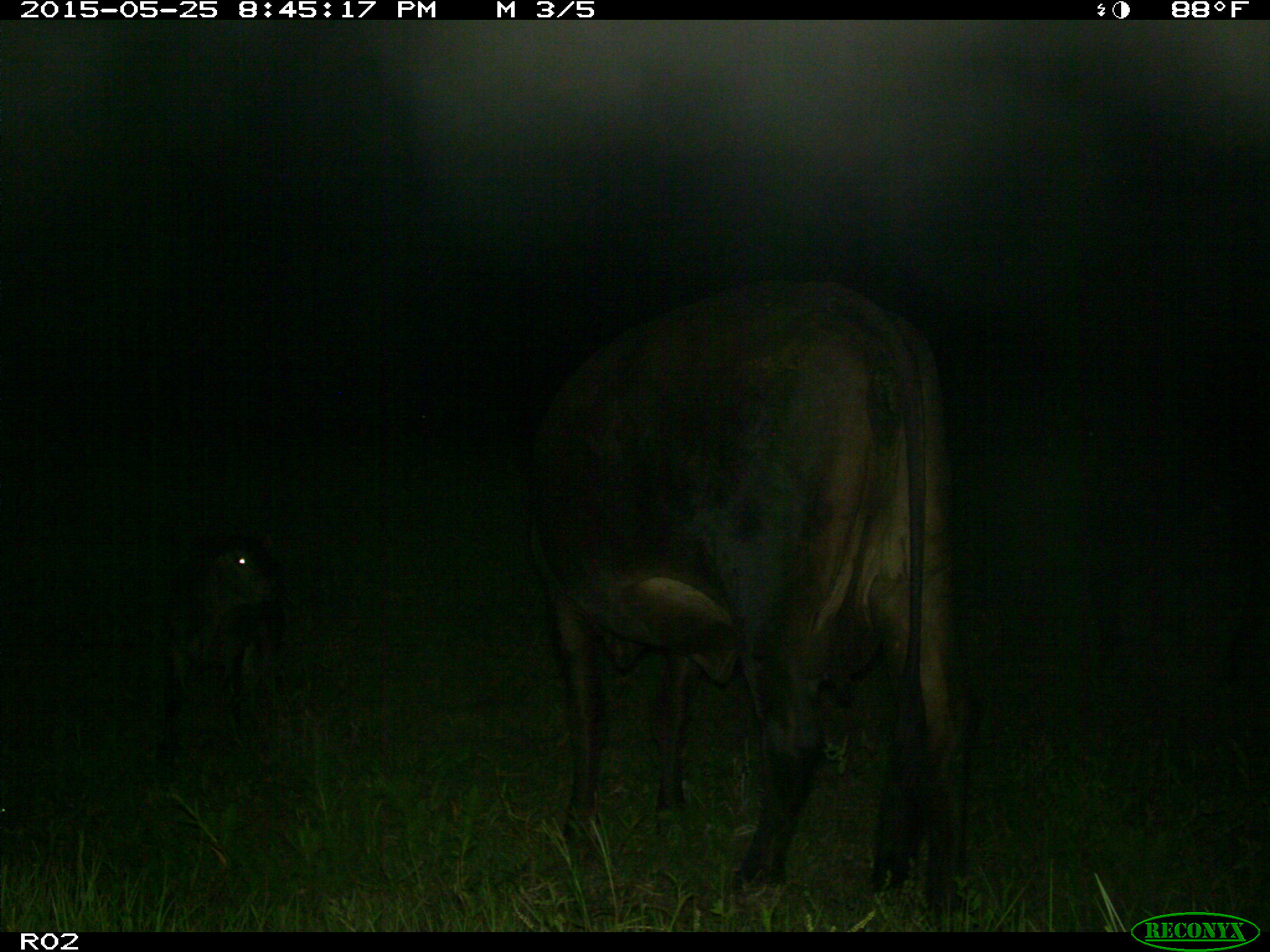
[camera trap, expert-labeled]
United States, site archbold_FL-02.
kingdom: Animalia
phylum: Chordata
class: Mammalia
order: Artiodactyla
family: Bovidae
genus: Bos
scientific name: Bos taurus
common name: domestic cow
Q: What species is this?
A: Bos taurus (domestic cow).